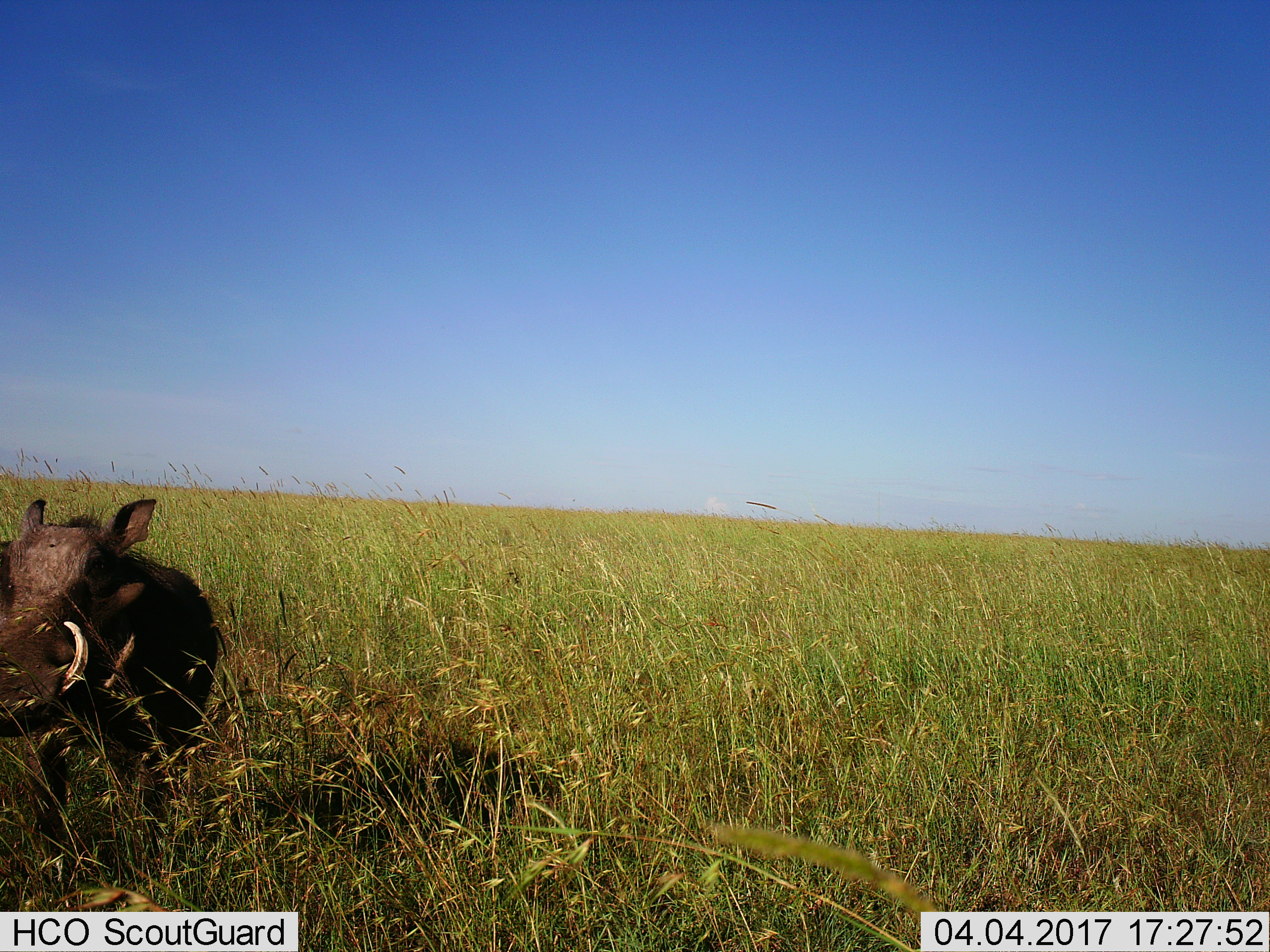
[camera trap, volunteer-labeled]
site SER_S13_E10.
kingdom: Animalia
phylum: Chordata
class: Mammalia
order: Artiodactyla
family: Suidae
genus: Phacochoerus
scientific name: Phacochoerus africanus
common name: warthog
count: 1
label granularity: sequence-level